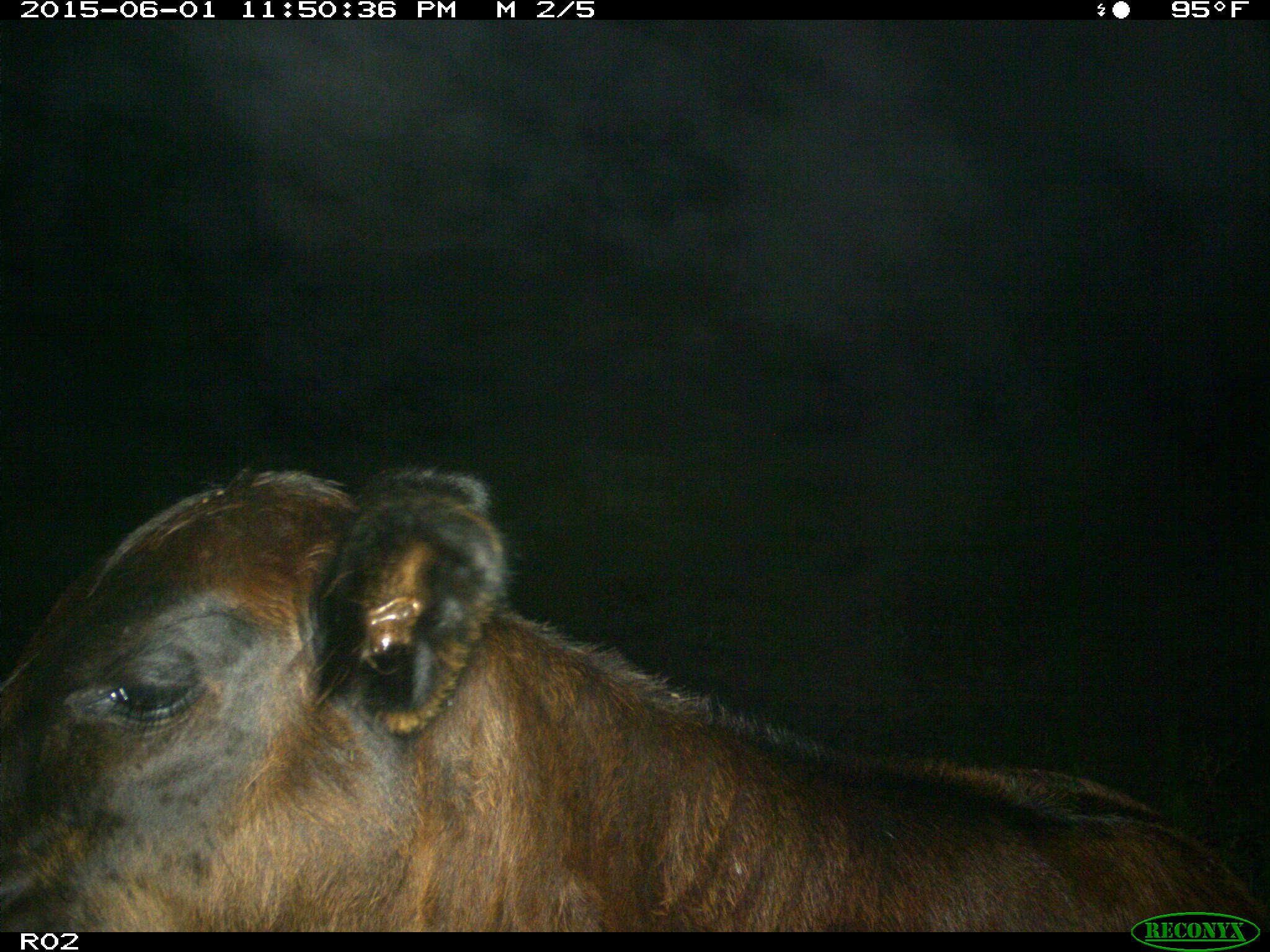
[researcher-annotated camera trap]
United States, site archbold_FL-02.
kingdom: Animalia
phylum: Chordata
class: Mammalia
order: Artiodactyla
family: Bovidae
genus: Bos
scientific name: Bos taurus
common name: domestic cow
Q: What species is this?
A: Bos taurus (domestic cow).